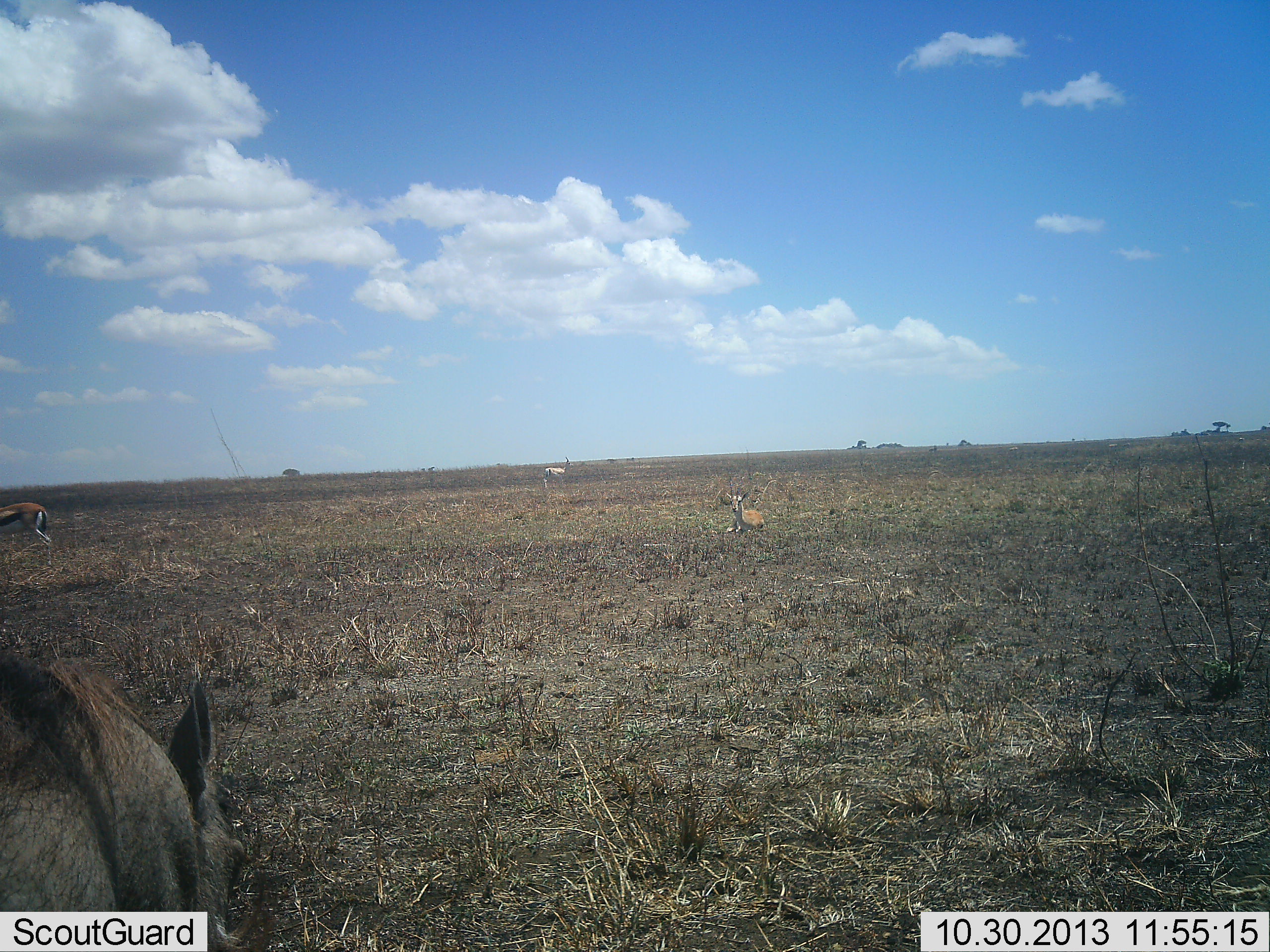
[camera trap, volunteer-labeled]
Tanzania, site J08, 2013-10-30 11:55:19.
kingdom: Animalia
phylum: Chordata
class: Mammalia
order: Artiodactyla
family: Bovidae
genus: Eudorcas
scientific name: Eudorcas thomsonii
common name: thomson's gazelle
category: gazellethomsons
Gazellethomsons (thomson's gazelle) (Eudorcas thomsonii), count 3. Behavior (volunteer vote fractions): standing 81%, resting 88%, moving 12%, interacting 0%. Young present (vote fraction): 3%. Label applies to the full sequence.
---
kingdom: Animalia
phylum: Chordata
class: Mammalia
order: Artiodactyla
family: Suidae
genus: Phacochoerus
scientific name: Phacochoerus africanus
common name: warthog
Warthog (Phacochoerus africanus), count 1. Behavior (volunteer vote fractions): standing 75%, resting 0%, moving 18%, interacting 0%. Young present (vote fraction): 0%. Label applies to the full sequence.